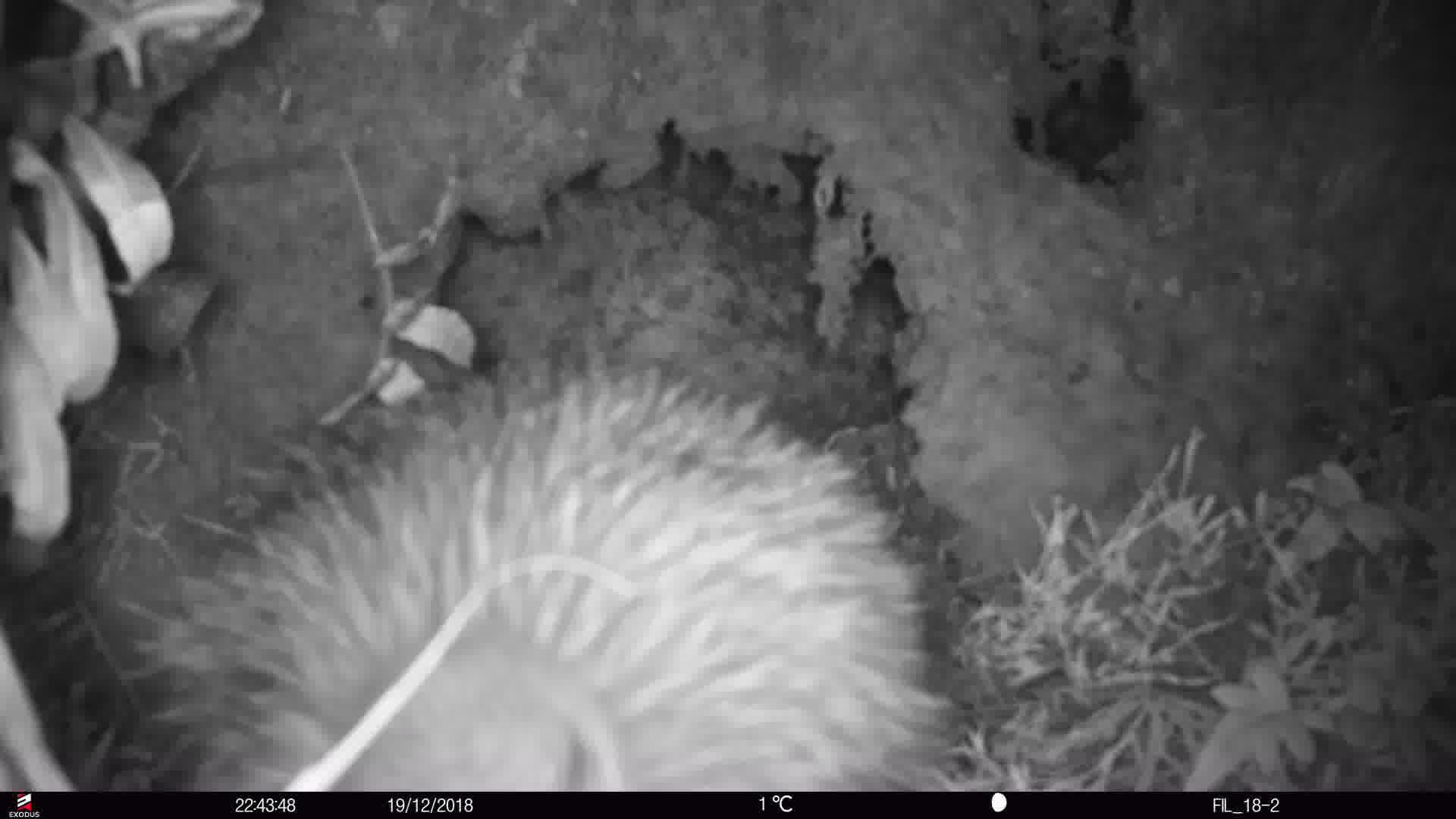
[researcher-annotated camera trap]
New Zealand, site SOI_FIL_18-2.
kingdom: Animalia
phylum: Chordata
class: Aves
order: Apterygiformes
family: Apterygidae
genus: Apteryx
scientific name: Apteryx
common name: kiwi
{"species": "kiwi (Apteryx)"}